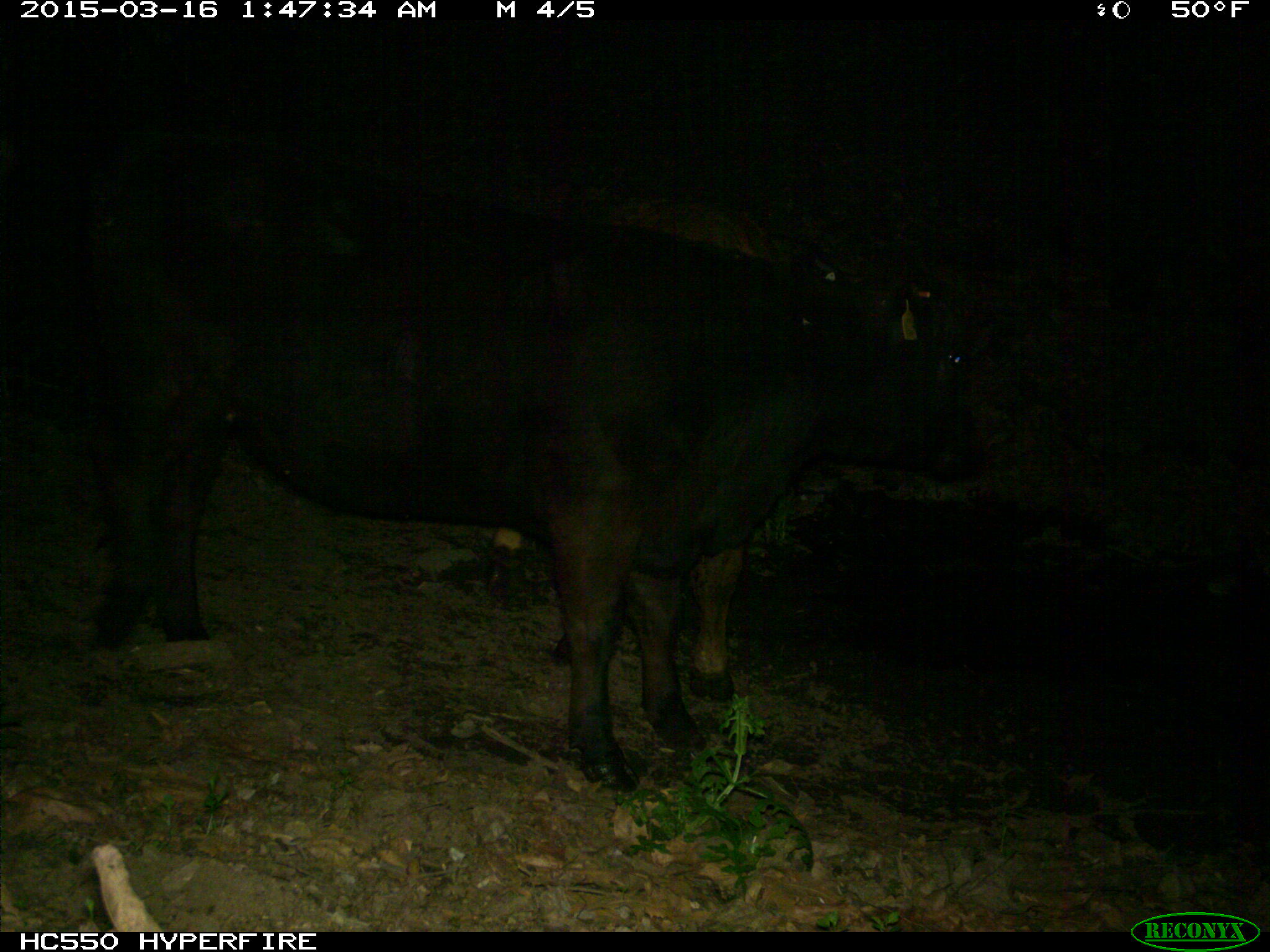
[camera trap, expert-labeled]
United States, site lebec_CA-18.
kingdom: Animalia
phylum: Chordata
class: Mammalia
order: Artiodactyla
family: Bovidae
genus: Bos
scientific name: Bos taurus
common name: domestic cow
Bos taurus (domestic cow).